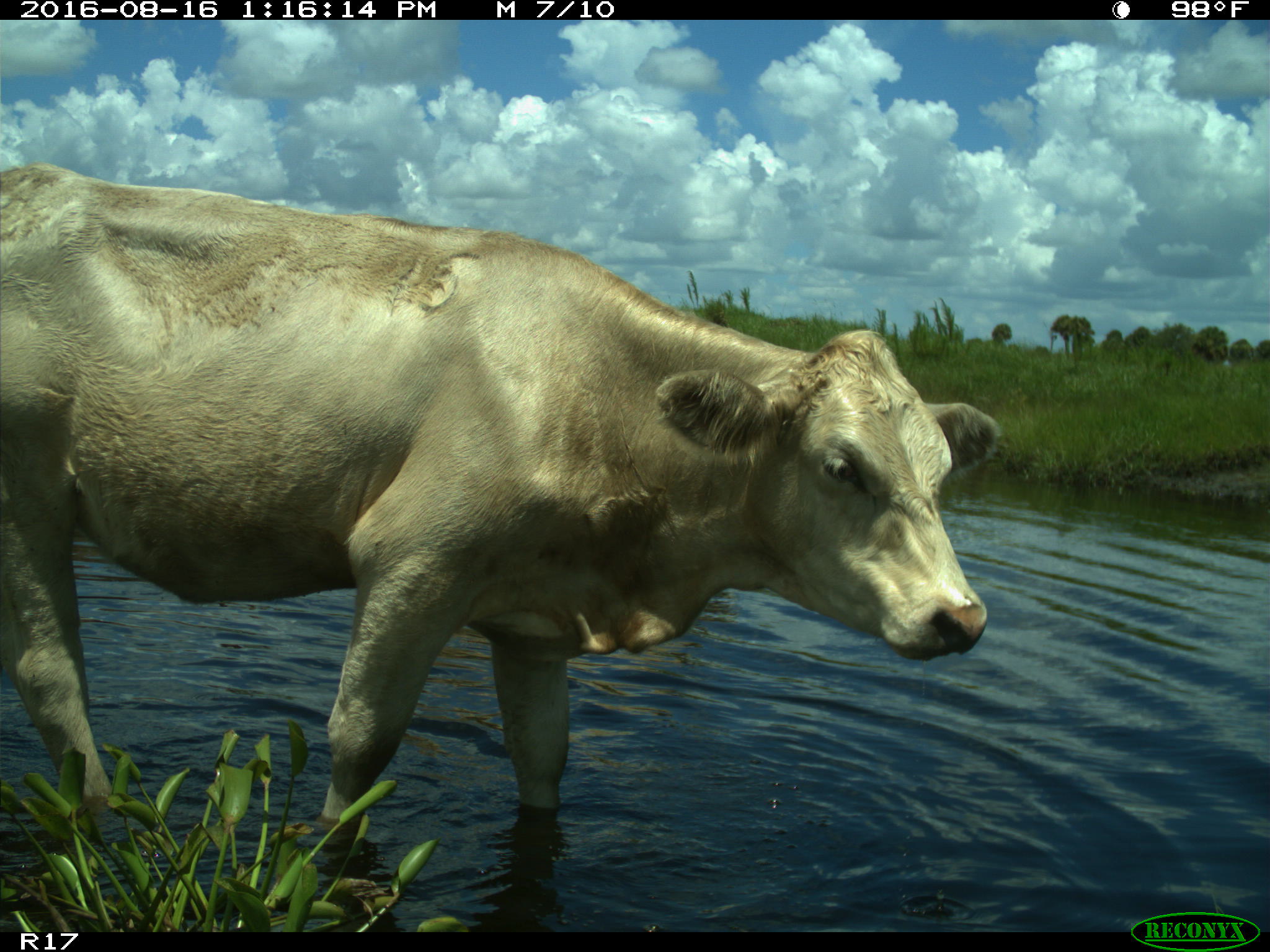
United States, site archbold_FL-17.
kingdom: Animalia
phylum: Chordata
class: Mammalia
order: Artiodactyla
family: Bovidae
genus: Bos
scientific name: Bos taurus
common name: domestic cow